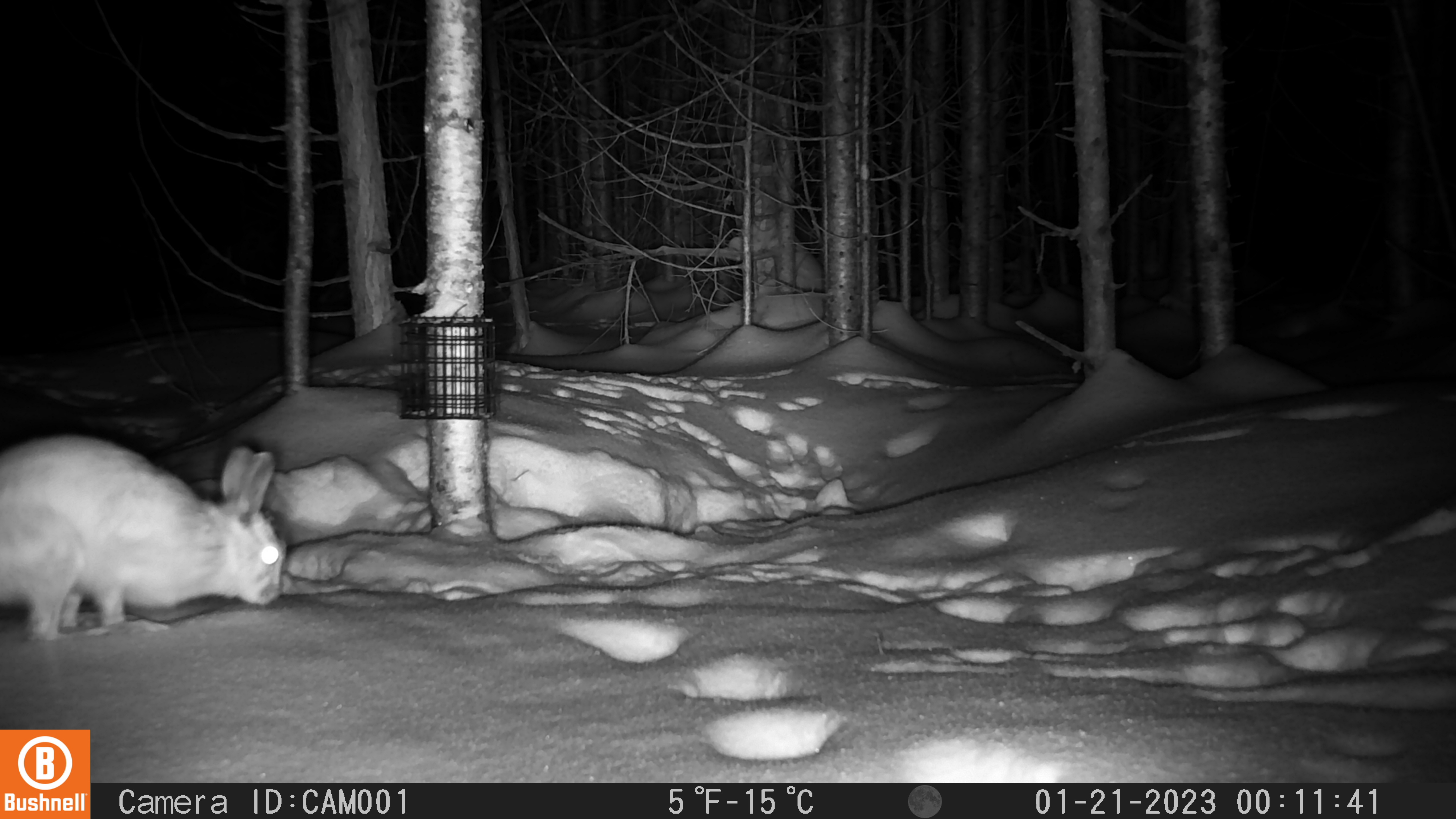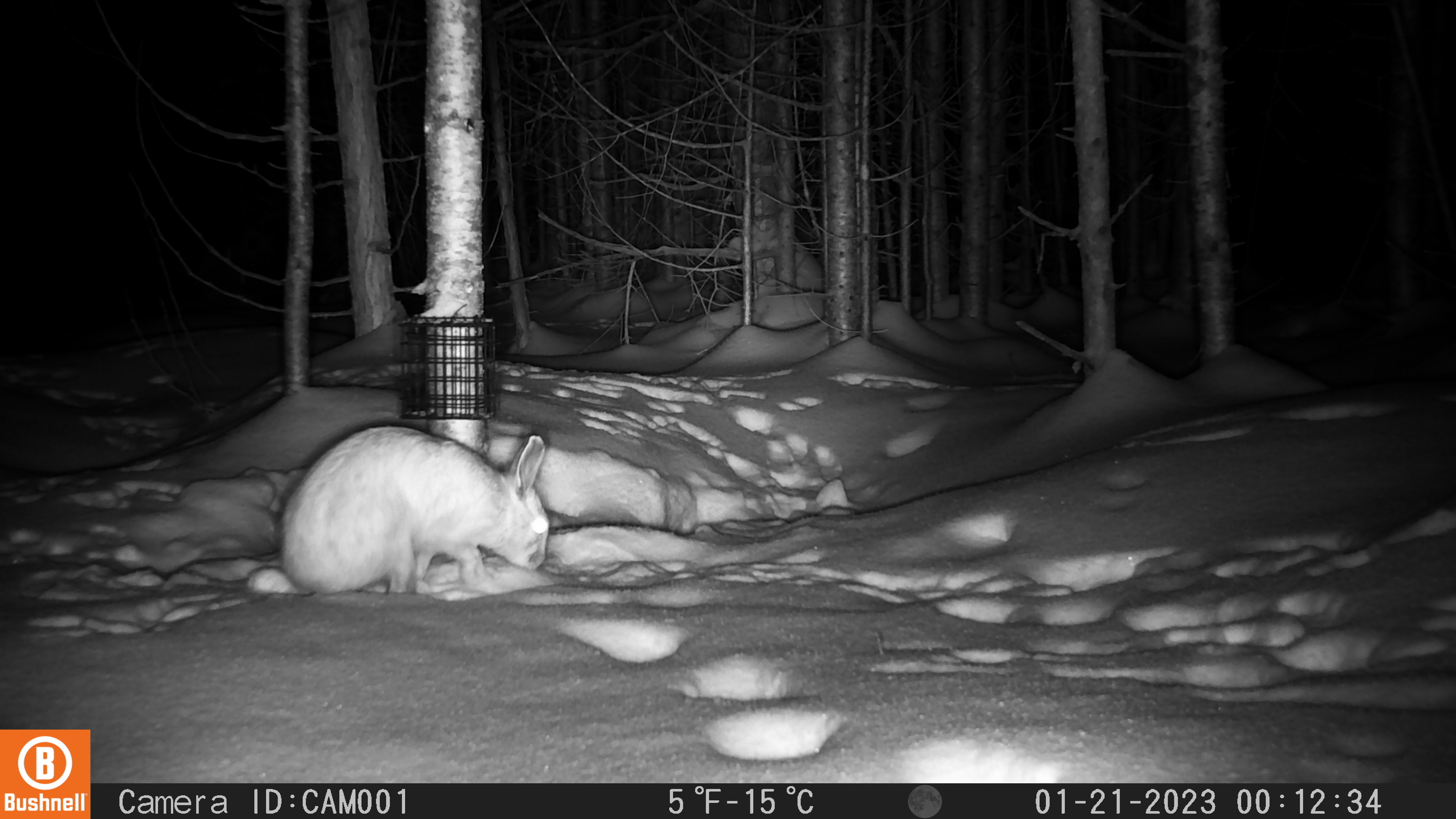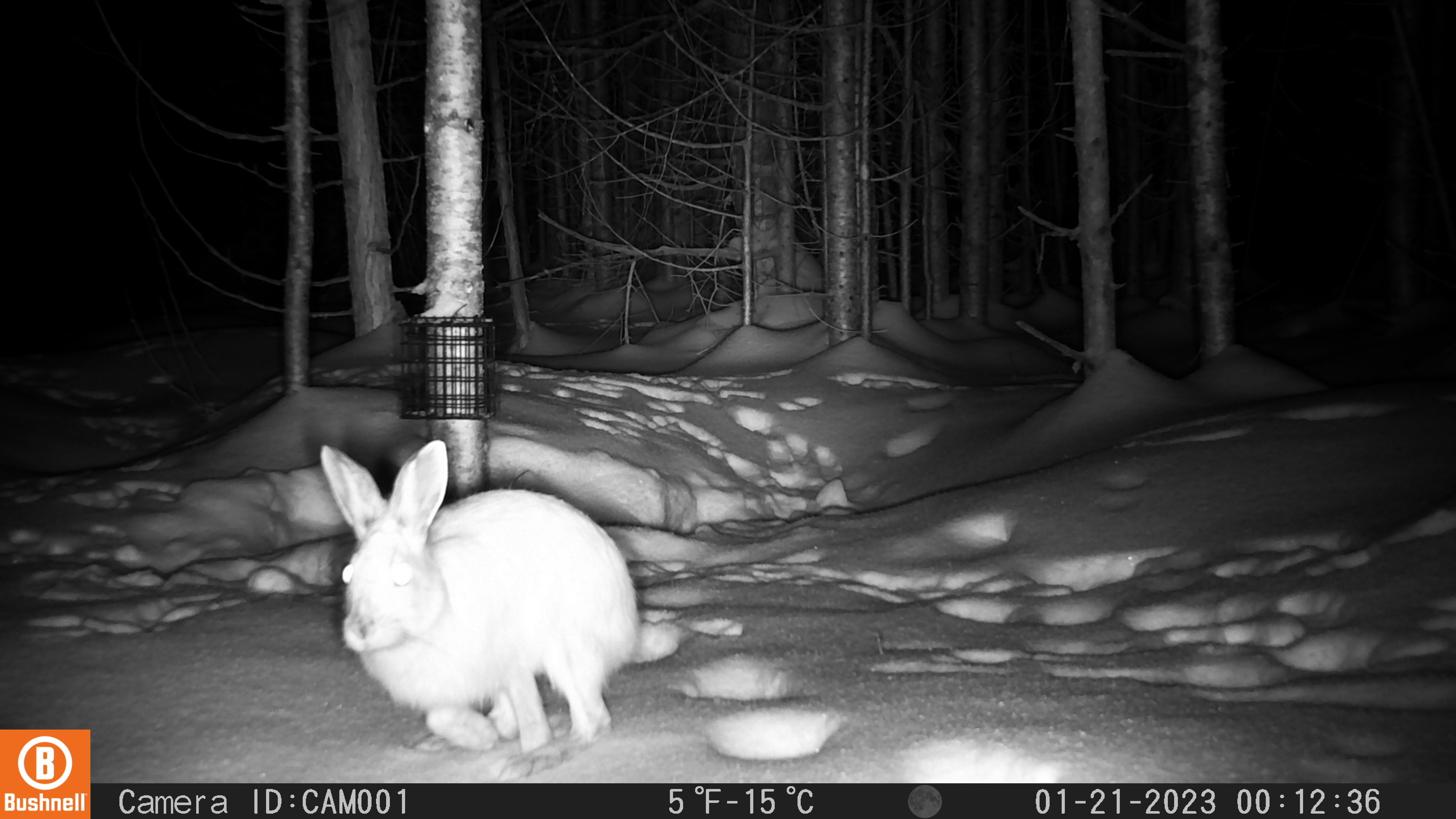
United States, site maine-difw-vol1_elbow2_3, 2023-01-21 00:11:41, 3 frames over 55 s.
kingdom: Animalia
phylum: Chordata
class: Mammalia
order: Lagomorpha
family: Leporidae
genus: Lepus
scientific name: Lepus americanus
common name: snowshoe hare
Snowshoe hare (Lepus americanus).